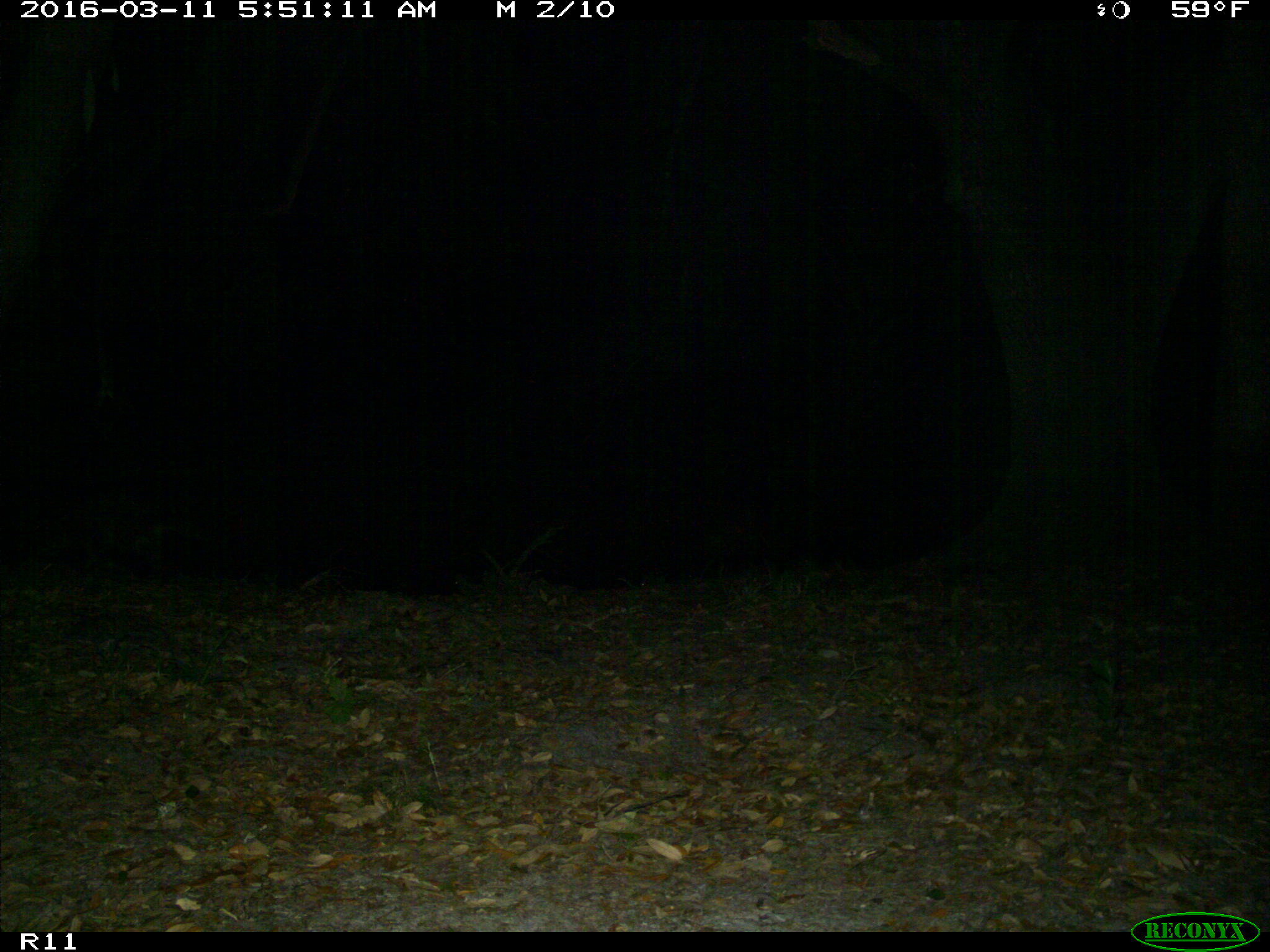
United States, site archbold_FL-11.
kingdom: Animalia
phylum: Chordata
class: Mammalia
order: Carnivora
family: Procyonidae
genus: Procyon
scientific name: Procyon lotor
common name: common raccoon